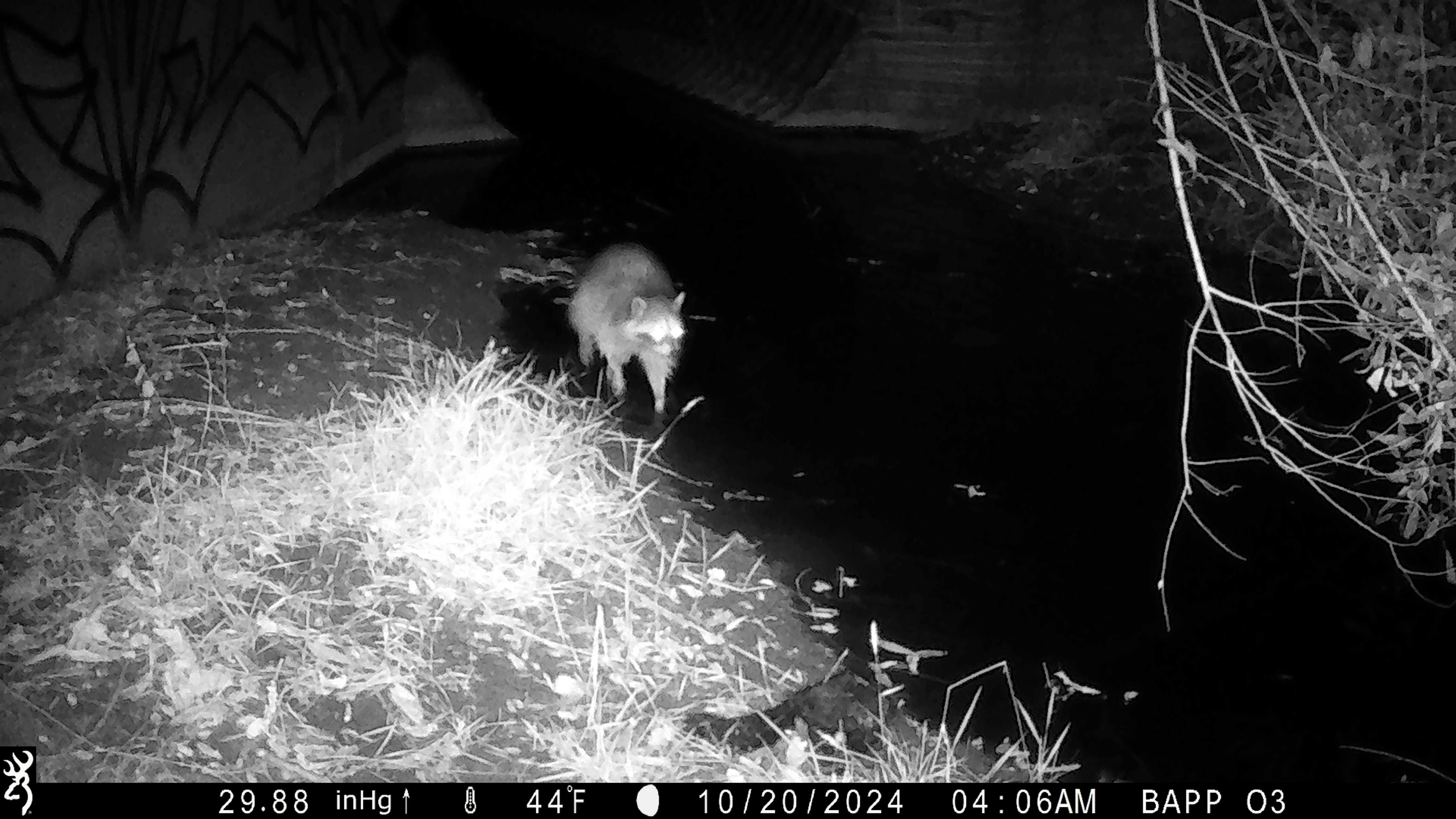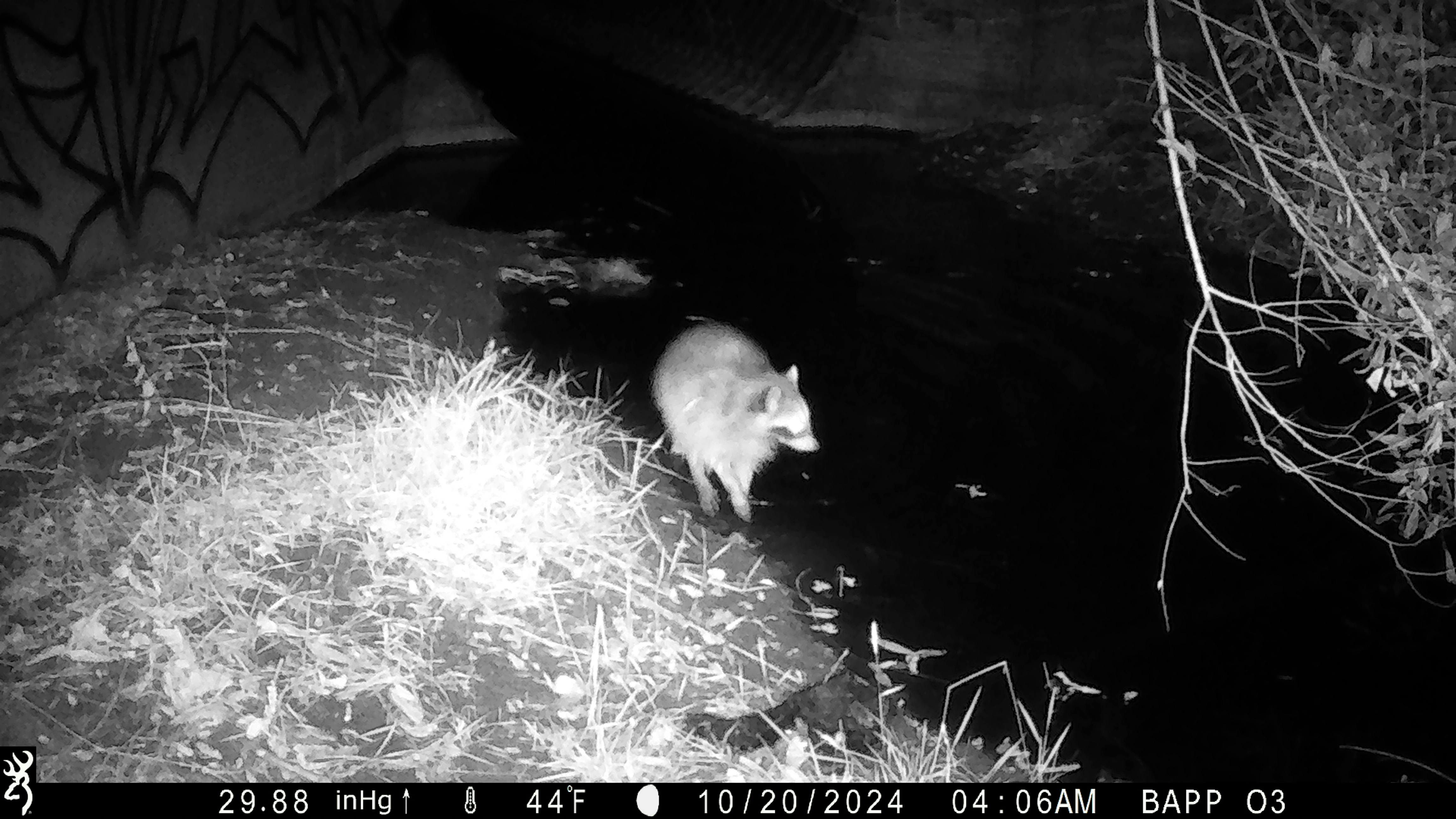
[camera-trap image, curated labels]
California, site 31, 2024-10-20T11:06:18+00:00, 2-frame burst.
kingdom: Animalia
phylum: Chordata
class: Mammalia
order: Carnivora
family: Procyonidae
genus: Procyon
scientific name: Procyon lotor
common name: raccoon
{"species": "raccoon (Procyon lotor)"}